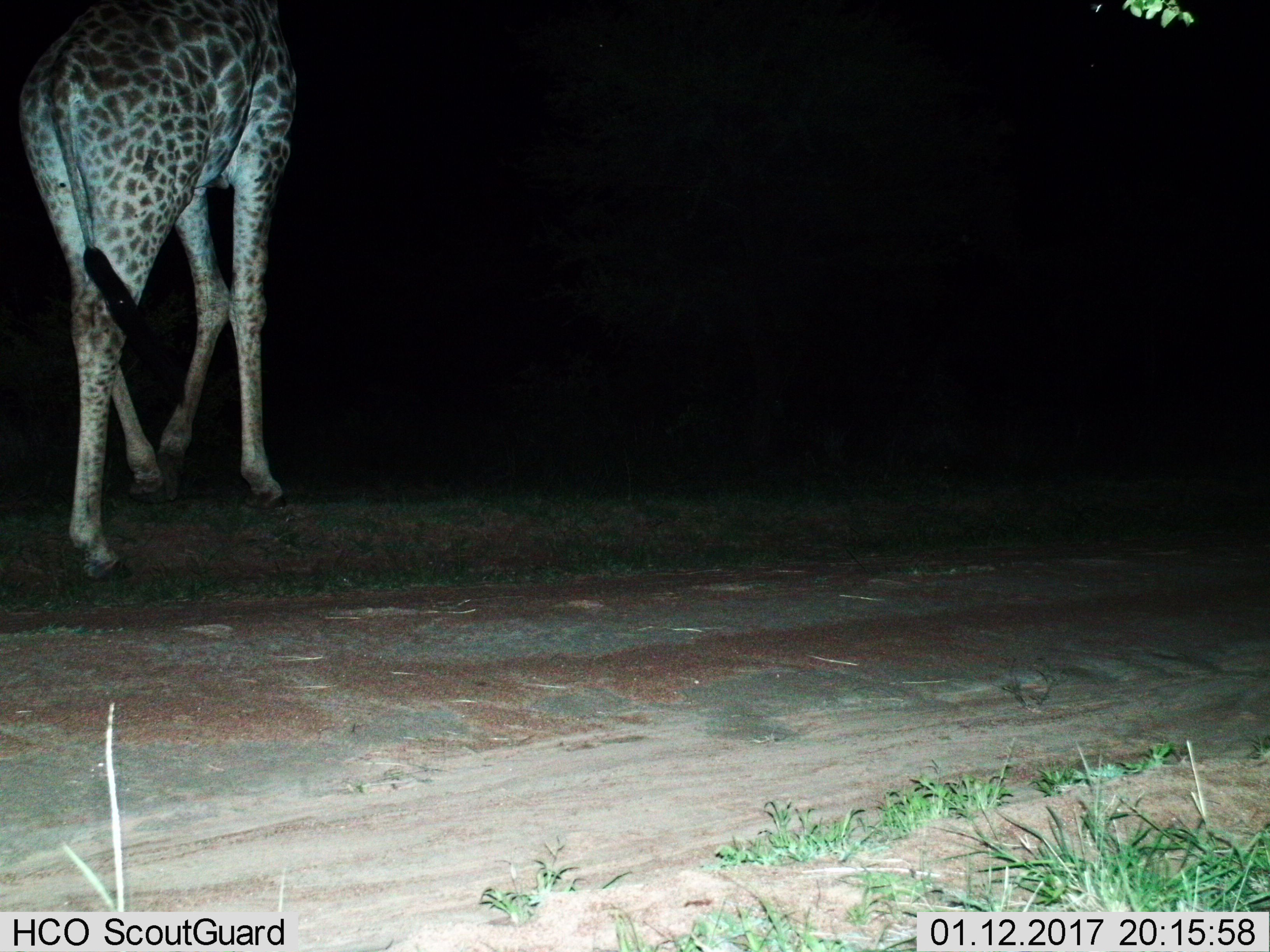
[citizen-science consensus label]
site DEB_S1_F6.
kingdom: Animalia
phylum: Chordata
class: Mammalia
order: Artiodactyla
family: Giraffidae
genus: Giraffa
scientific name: Giraffa camelopardalis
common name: giraffe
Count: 1.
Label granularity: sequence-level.